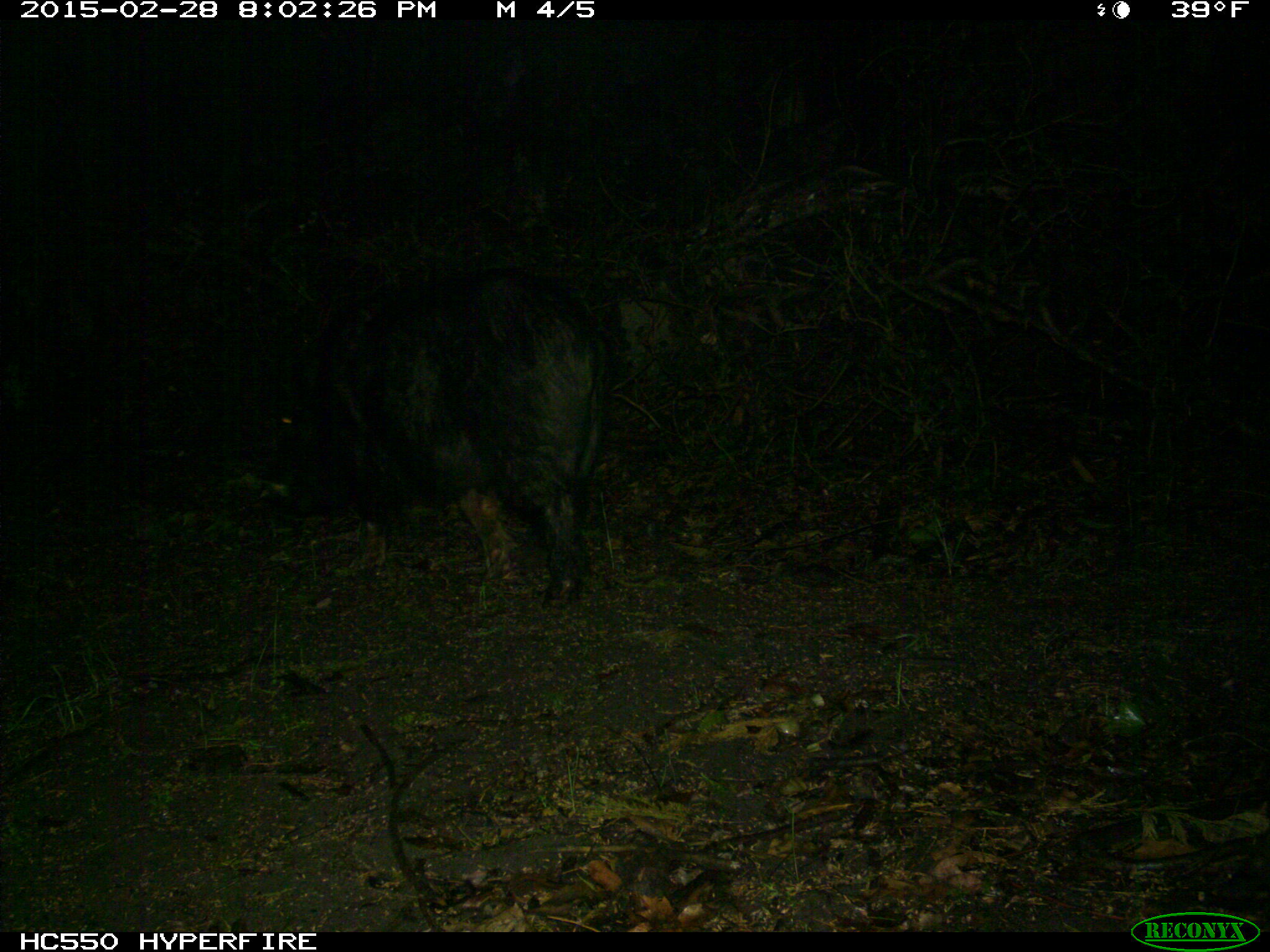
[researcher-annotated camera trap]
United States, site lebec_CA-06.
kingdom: Animalia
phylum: Chordata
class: Mammalia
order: Artiodactyla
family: Suidae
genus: Sus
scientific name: Sus scrofa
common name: wild boar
Sus scrofa (wild boar).